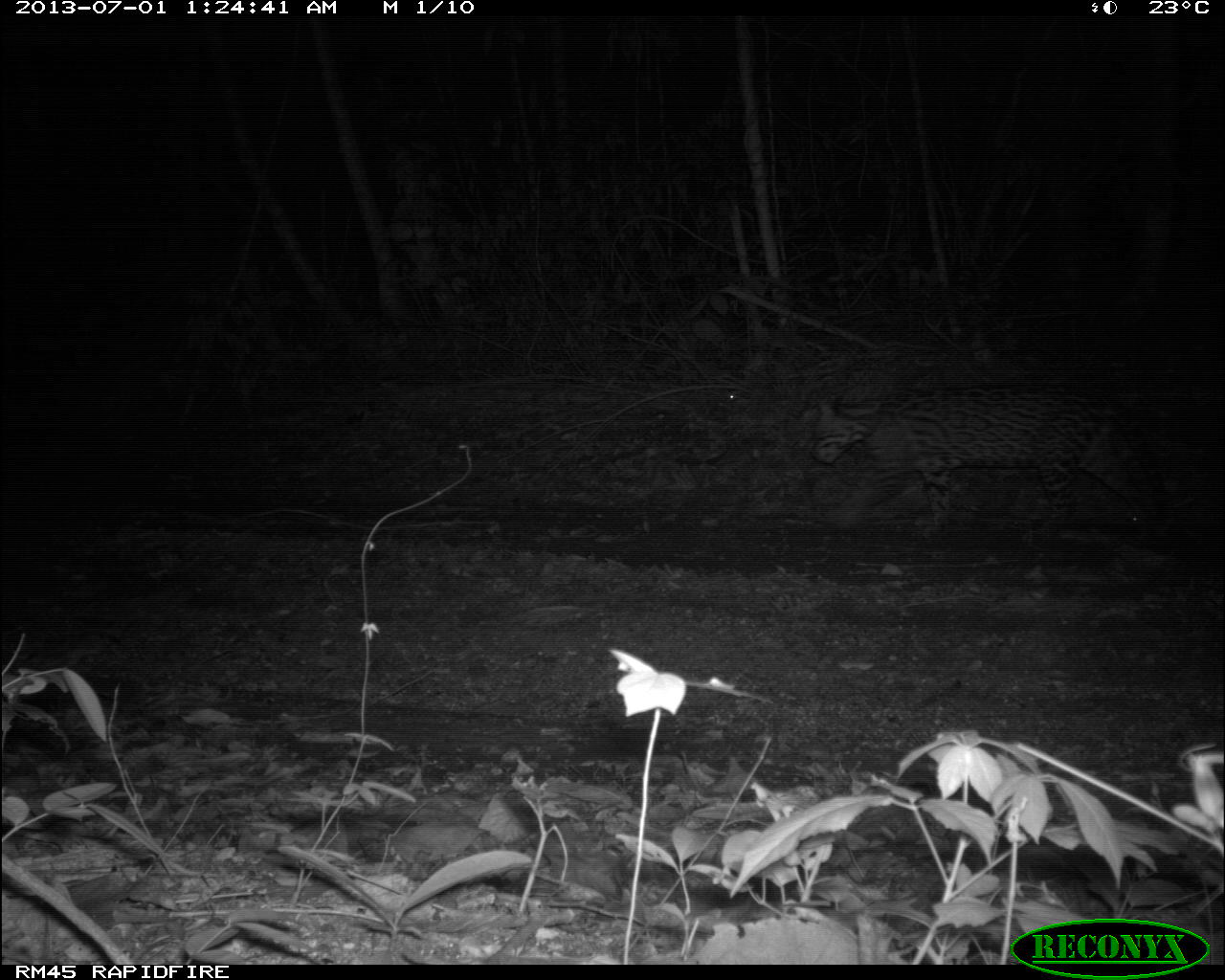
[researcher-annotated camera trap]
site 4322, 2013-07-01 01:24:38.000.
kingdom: Animalia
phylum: Chordata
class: Mammalia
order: Carnivora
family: Felidae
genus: Leopardus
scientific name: Leopardus pardalis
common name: ocelot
Leopardus pardalis (ocelot), count 1, sex male.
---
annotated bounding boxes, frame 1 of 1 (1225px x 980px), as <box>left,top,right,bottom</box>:
leopardus pardalis: <box>806,386,1174,561</box>